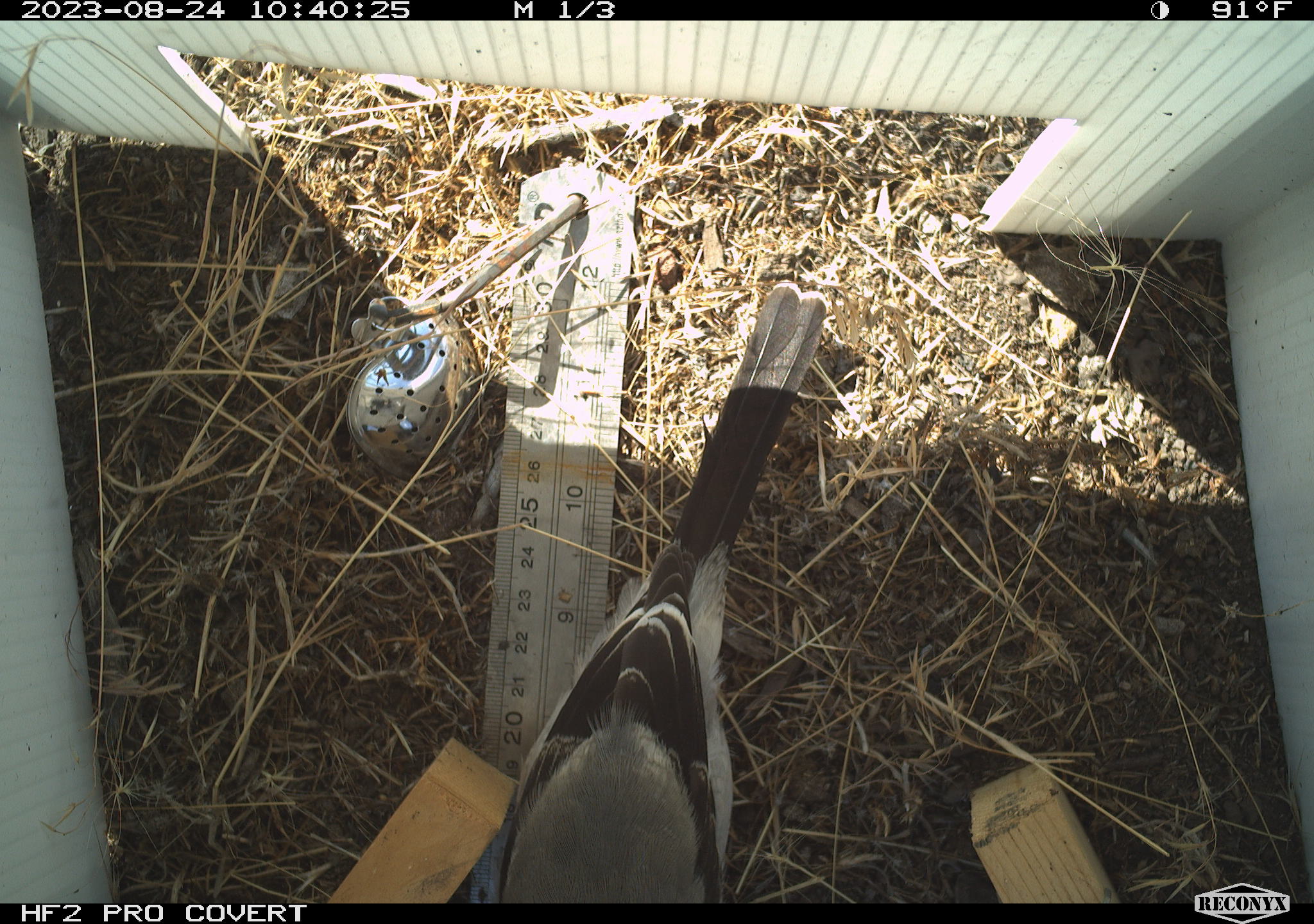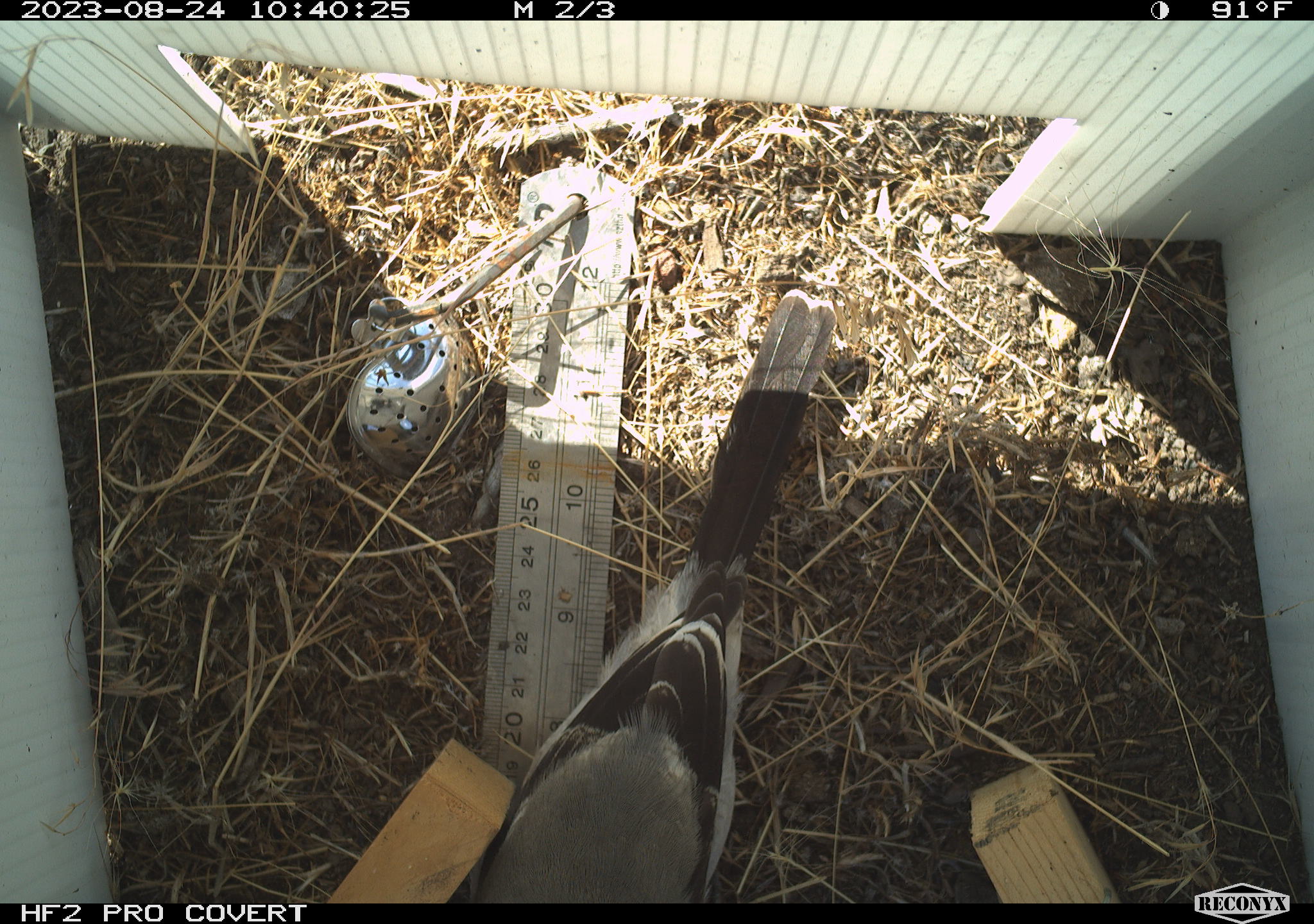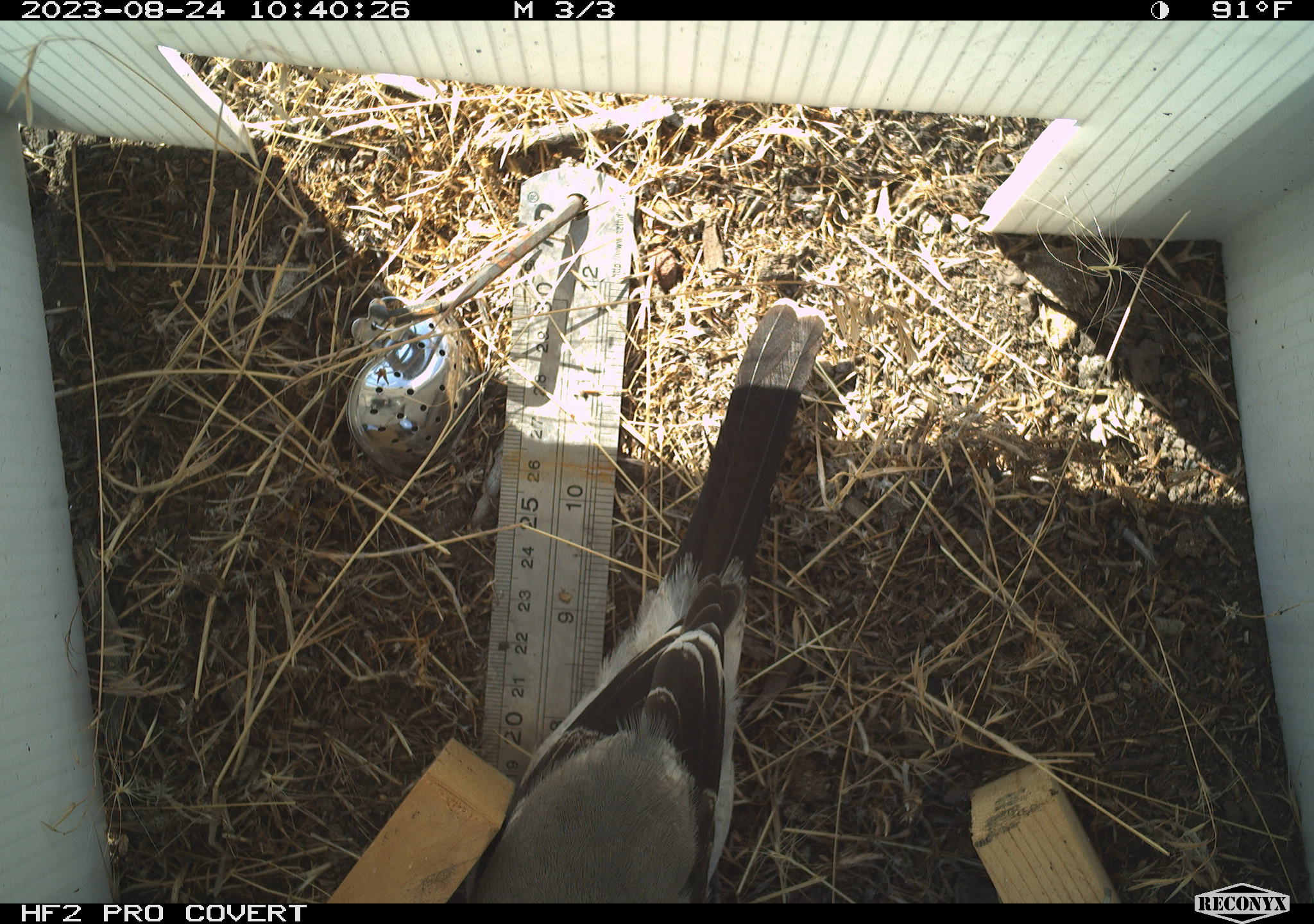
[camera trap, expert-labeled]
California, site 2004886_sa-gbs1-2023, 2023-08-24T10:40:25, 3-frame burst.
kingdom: Animalia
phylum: Chordata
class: Aves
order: Passeriformes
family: Laniidae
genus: Lanius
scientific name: Lanius ludovicianus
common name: loggerhead shrike